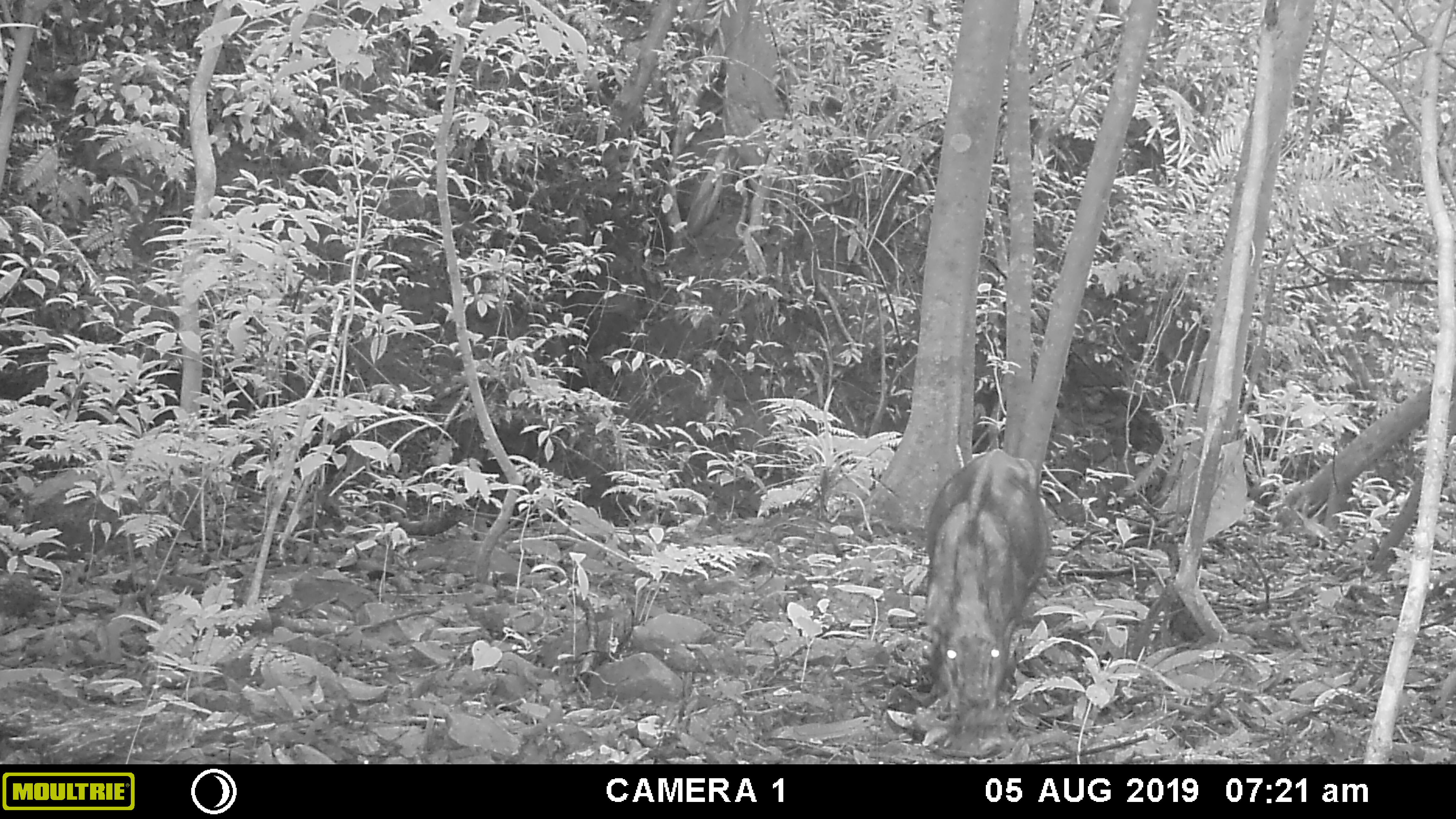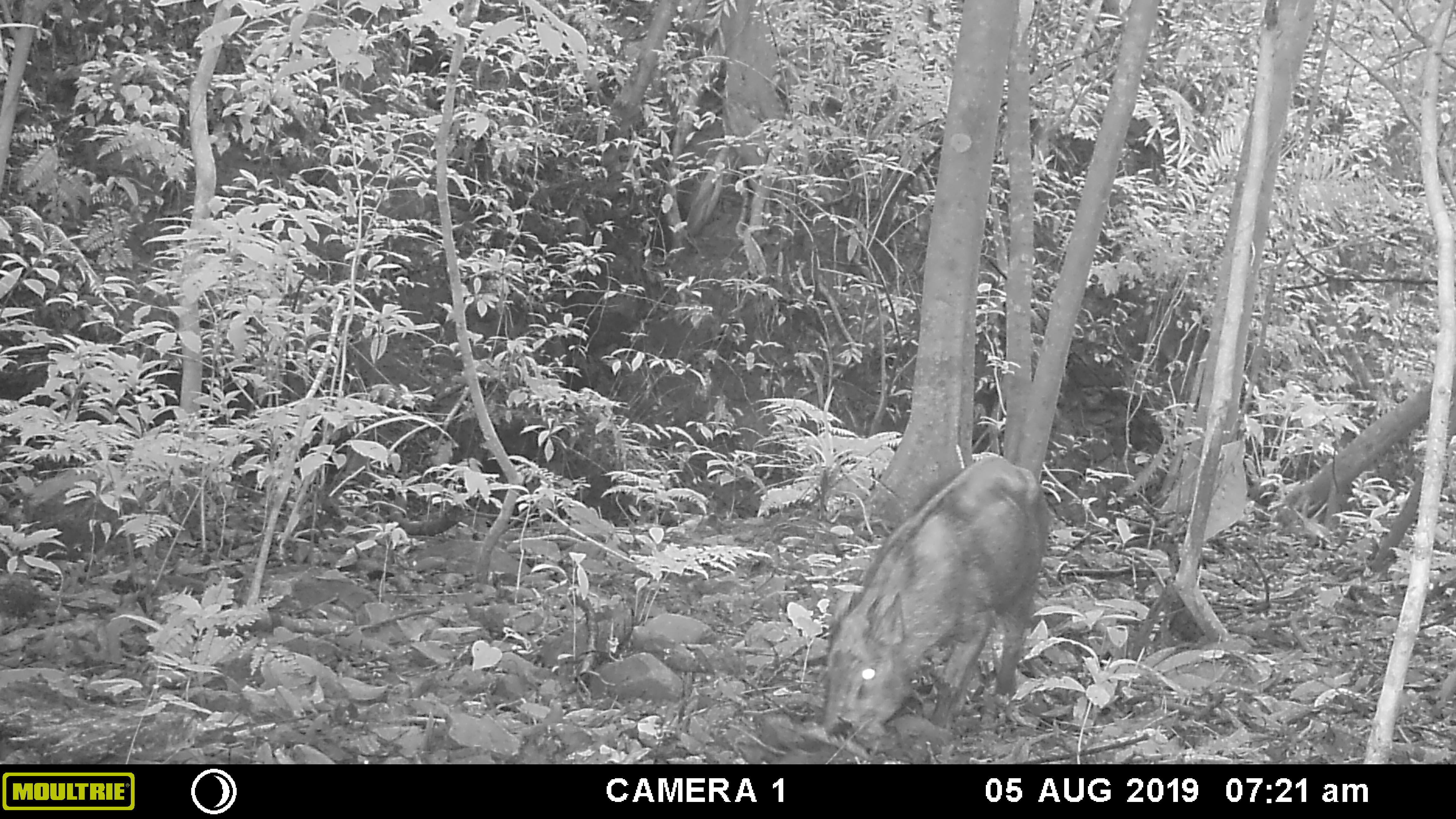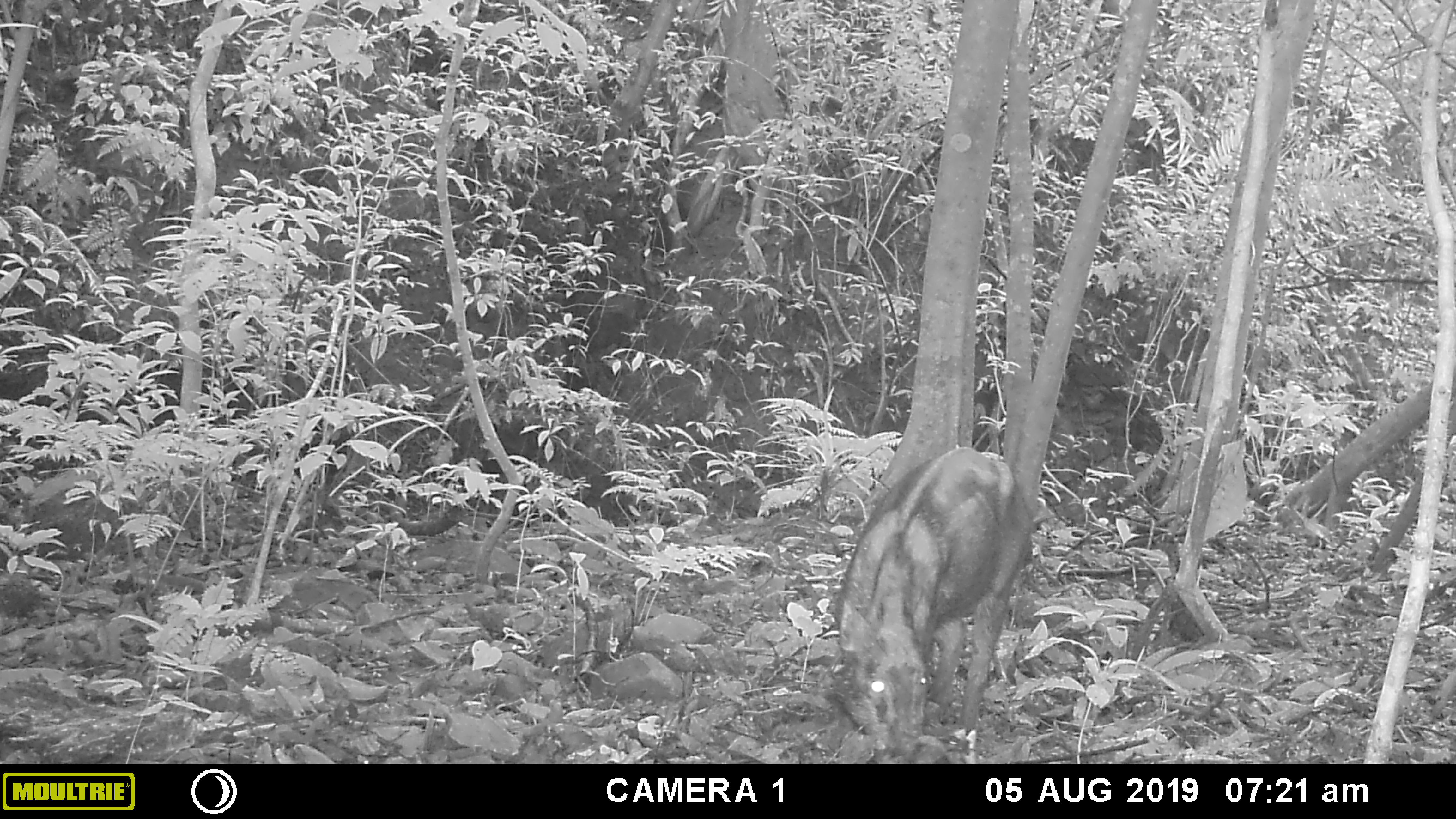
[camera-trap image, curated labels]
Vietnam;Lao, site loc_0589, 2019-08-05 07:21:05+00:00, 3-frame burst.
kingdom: Animalia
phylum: Chordata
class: Mammalia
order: Artiodactyla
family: Suidae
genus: Sus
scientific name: Sus scrofa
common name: eurasian wild pig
Eurasian wild pig (Sus scrofa). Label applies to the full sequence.